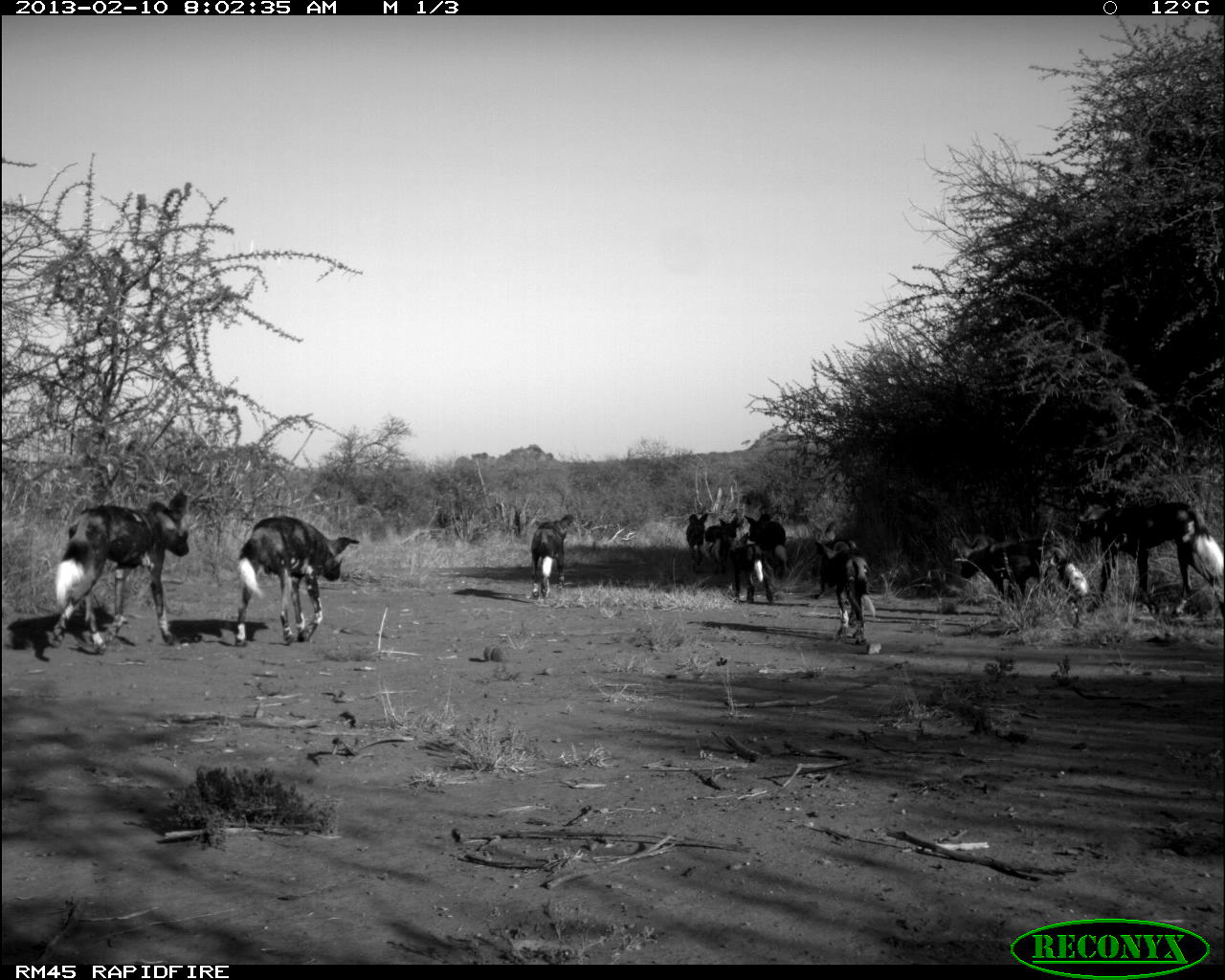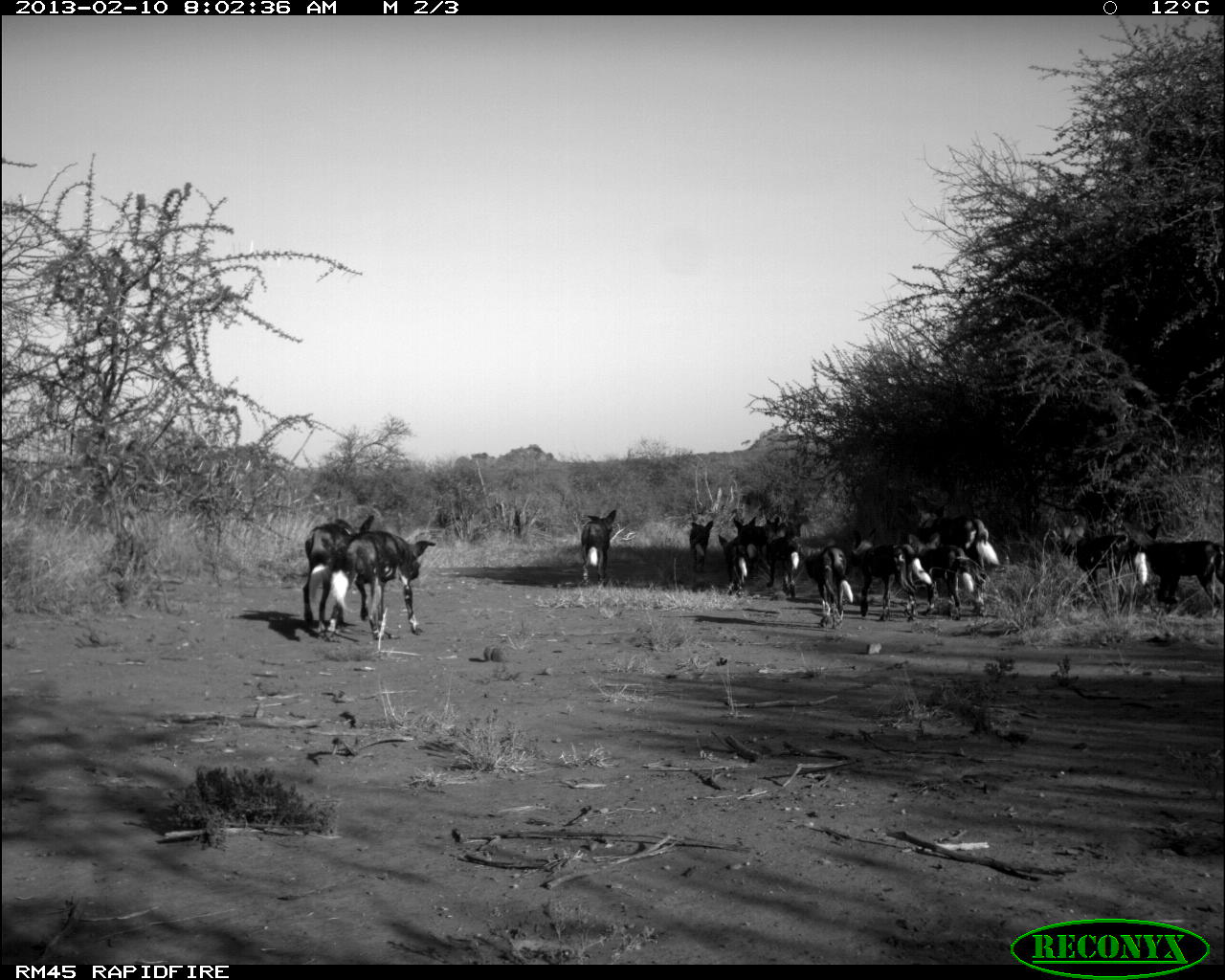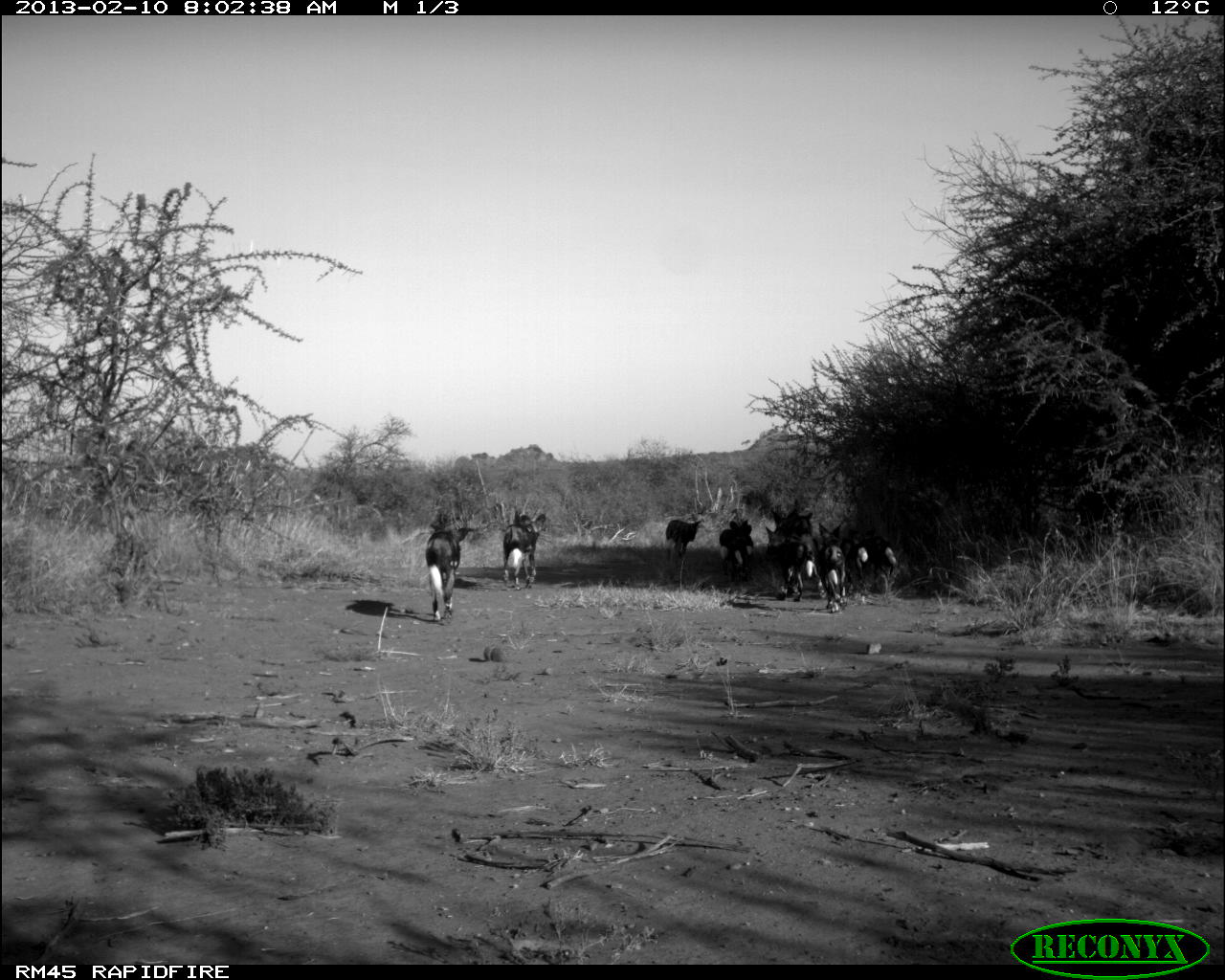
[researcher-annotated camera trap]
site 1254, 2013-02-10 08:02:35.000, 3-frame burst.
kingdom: Animalia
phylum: Chordata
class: Mammalia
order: Carnivora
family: Canidae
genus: Lycaon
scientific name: Lycaon pictus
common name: african wild dog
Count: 11.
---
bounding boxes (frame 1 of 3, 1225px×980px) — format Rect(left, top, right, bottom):
lycaon pictus: Rect(39, 482, 189, 648); Rect(1074, 497, 1225, 623); Rect(231, 513, 358, 646); Rect(957, 535, 1084, 606); Rect(815, 531, 877, 648); Rect(529, 513, 573, 602); Rect(811, 520, 859, 600); Rect(745, 513, 786, 578); Rect(730, 546, 775, 604); Rect(705, 515, 740, 577); Rect(685, 512, 705, 572)